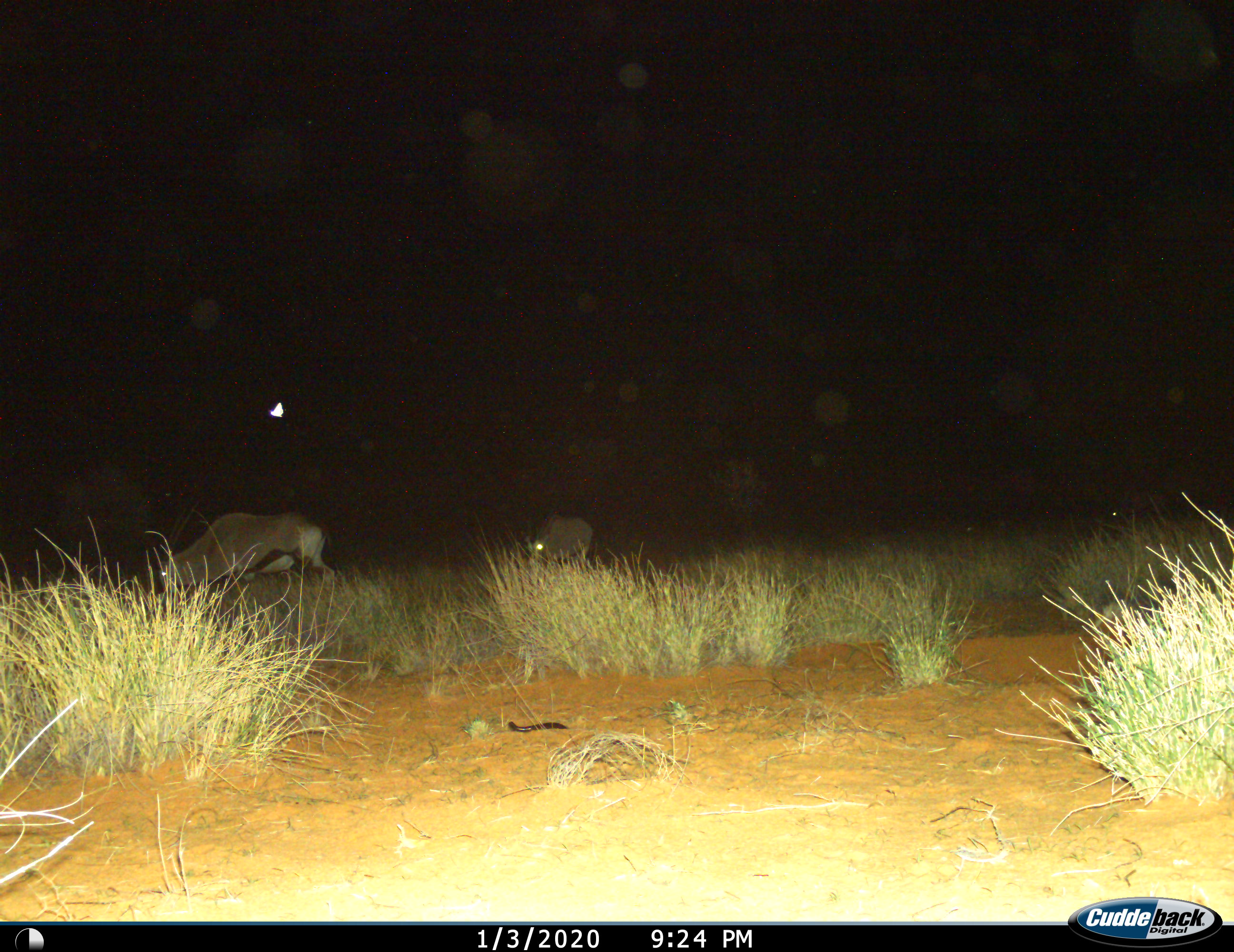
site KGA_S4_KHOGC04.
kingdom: Animalia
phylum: Chordata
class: Mammalia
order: Artiodactyla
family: Bovidae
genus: Oryx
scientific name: Oryx gazella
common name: gemsbok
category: oryx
Oryx (gemsbok) (Oryx gazella), count 3. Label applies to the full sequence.